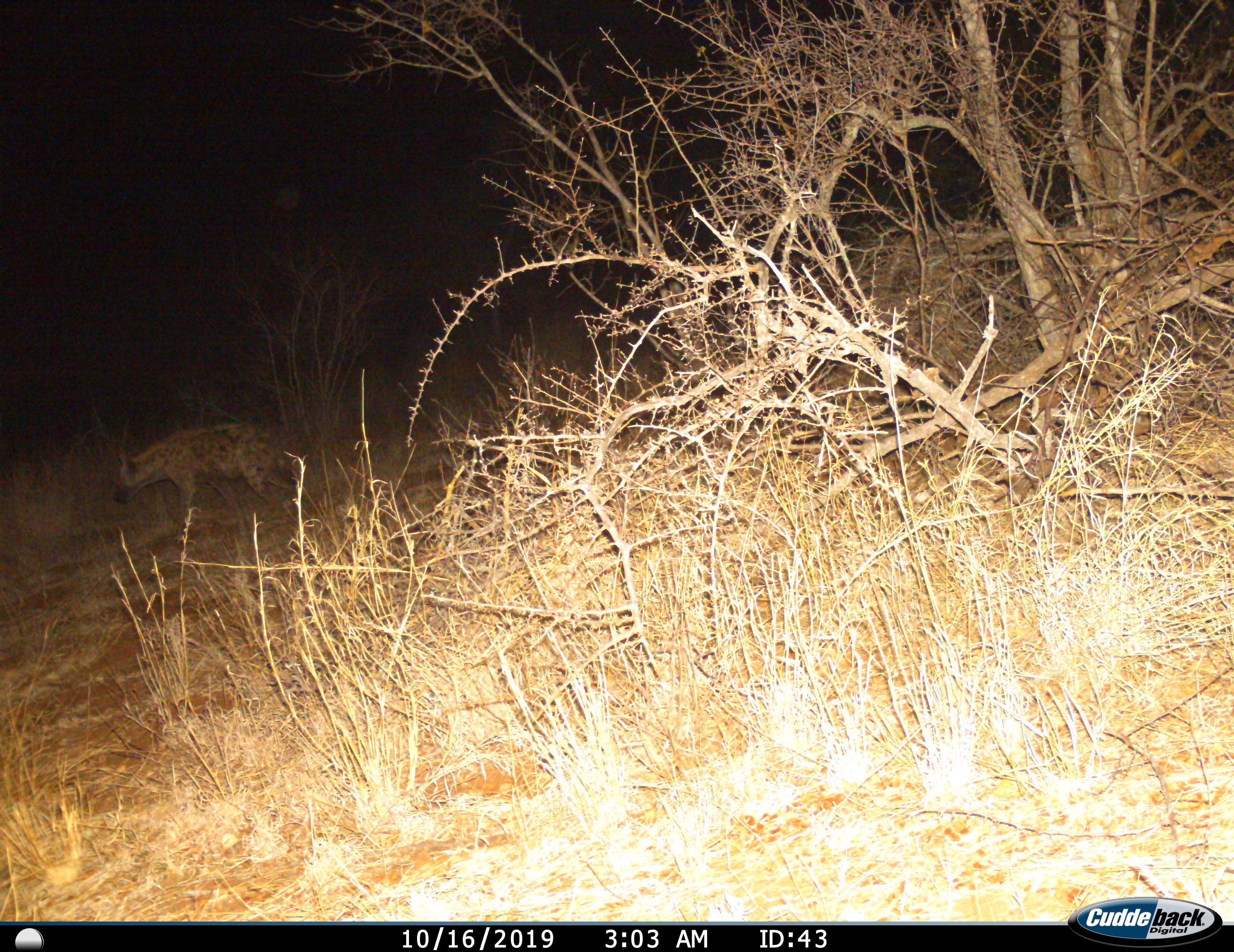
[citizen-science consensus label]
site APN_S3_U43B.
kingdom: Animalia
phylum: Chordata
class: Mammalia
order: Carnivora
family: Hyaenidae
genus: Crocuta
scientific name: Crocuta crocuta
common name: spotted hyena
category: hyenaspotted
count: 1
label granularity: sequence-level